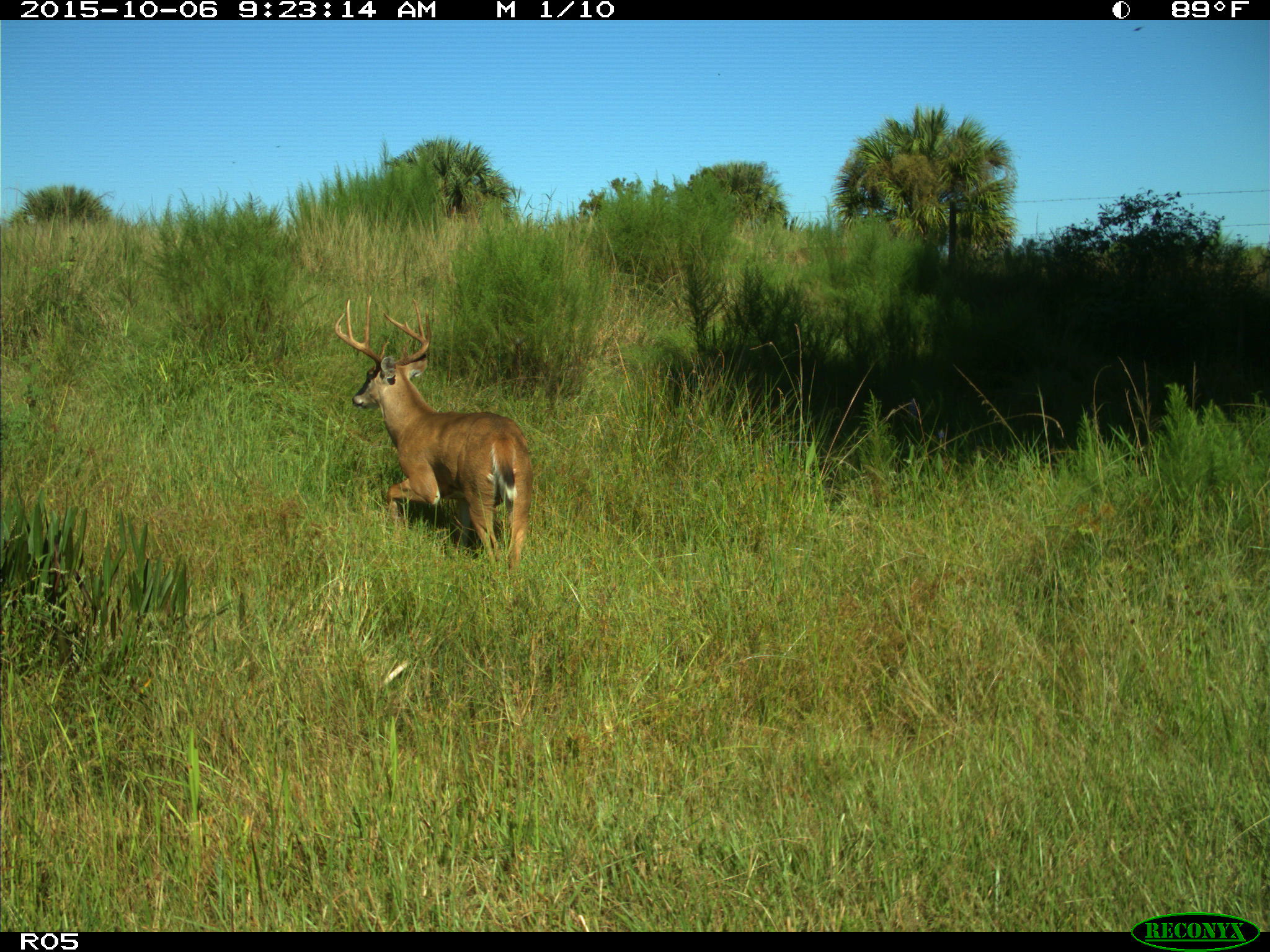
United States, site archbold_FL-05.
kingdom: Animalia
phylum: Chordata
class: Mammalia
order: Artiodactyla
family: Cervidae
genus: Odocoileus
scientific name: Odocoileus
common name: deer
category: unidentified deer